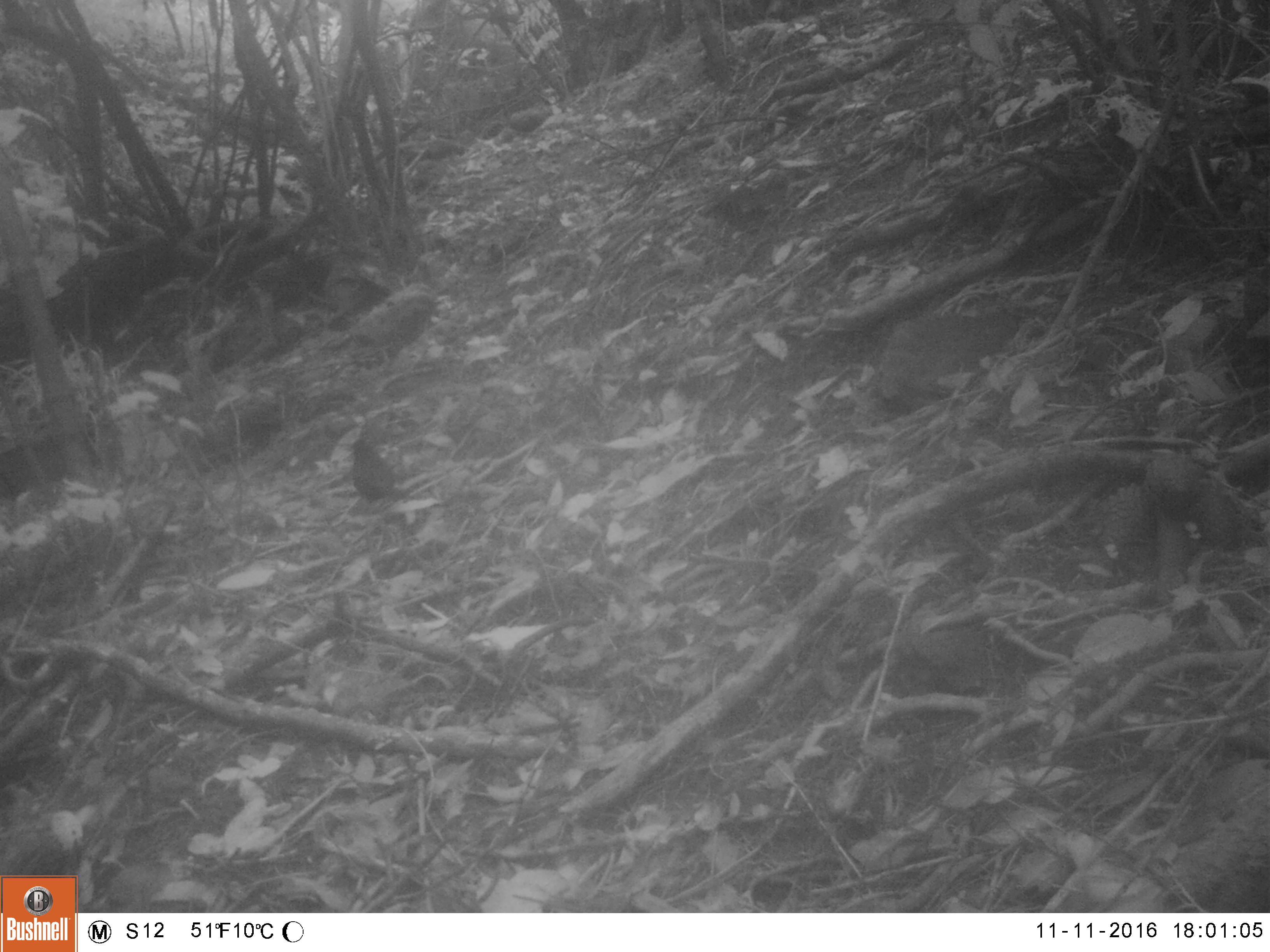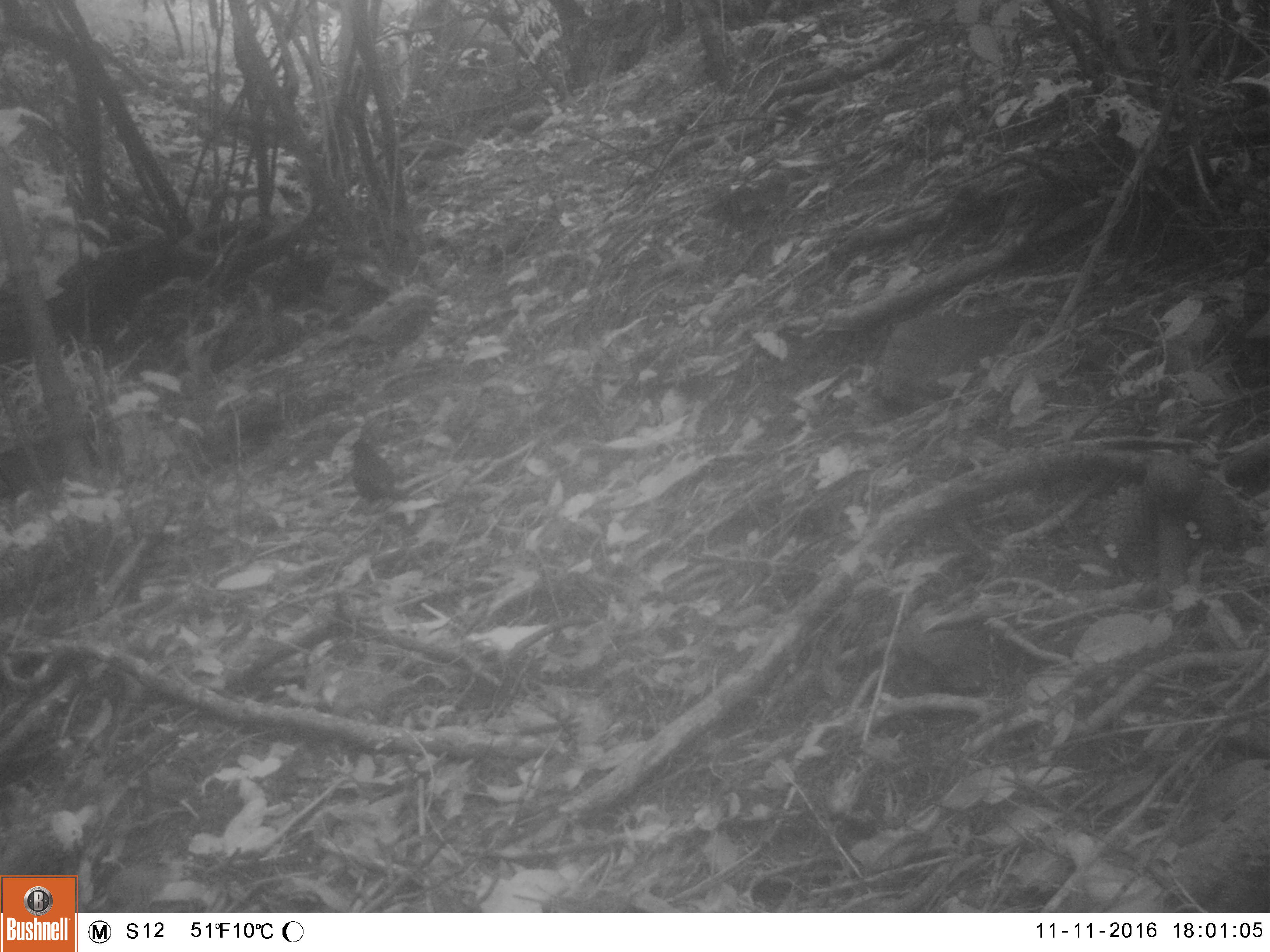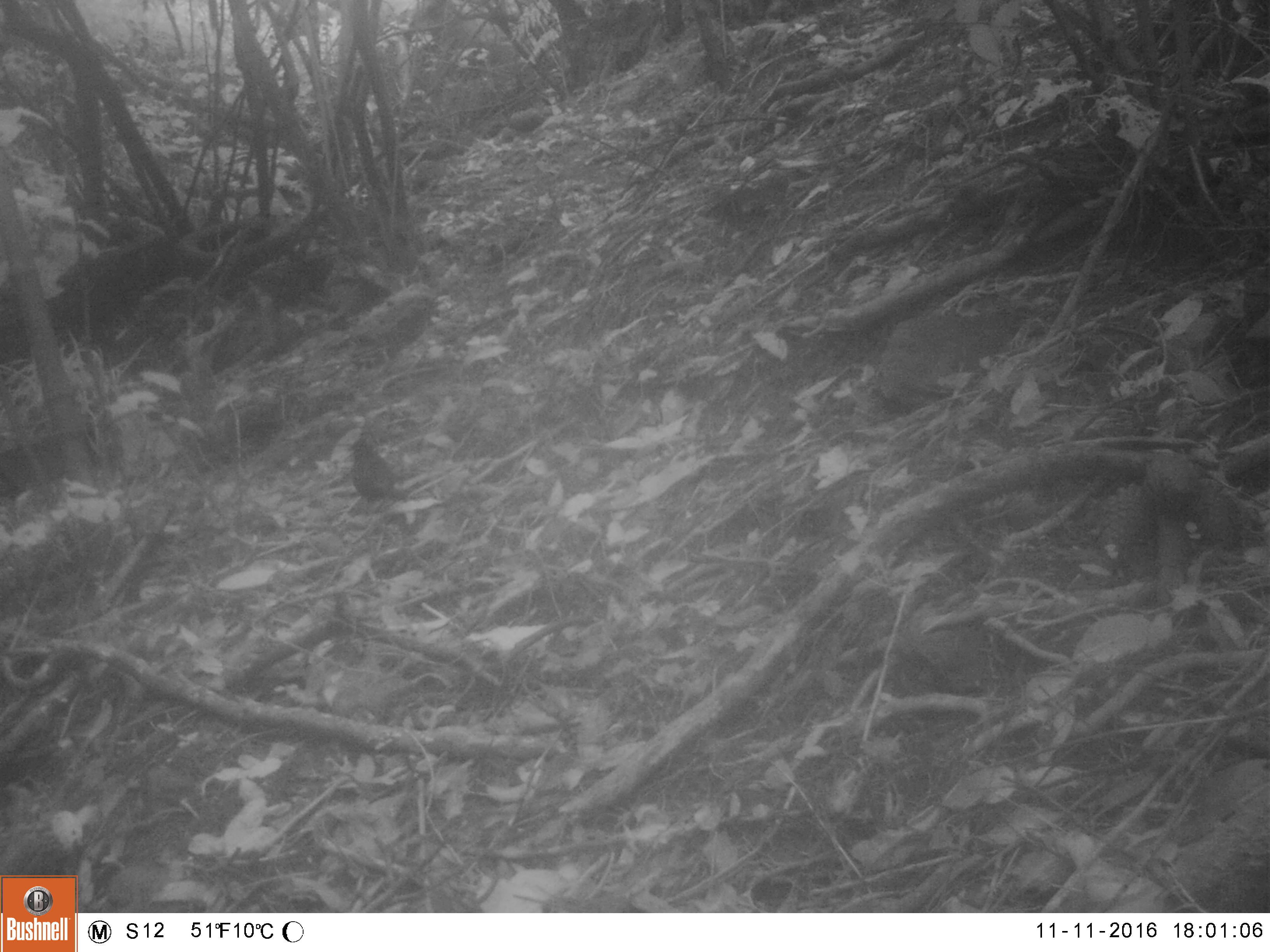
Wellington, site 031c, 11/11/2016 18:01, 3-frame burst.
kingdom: Animalia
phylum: Chordata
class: Aves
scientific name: Aves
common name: bird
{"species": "bird (Aves)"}